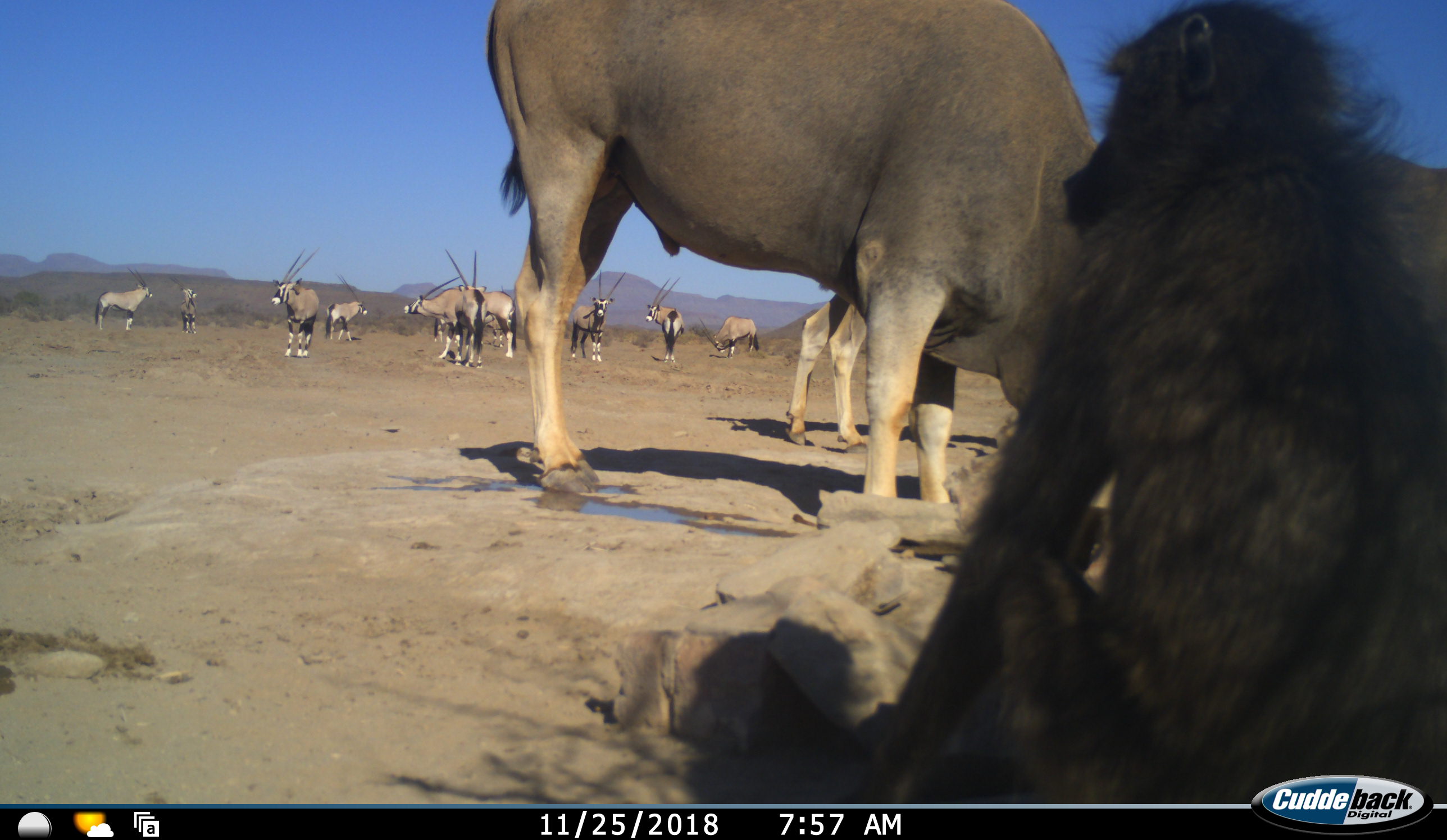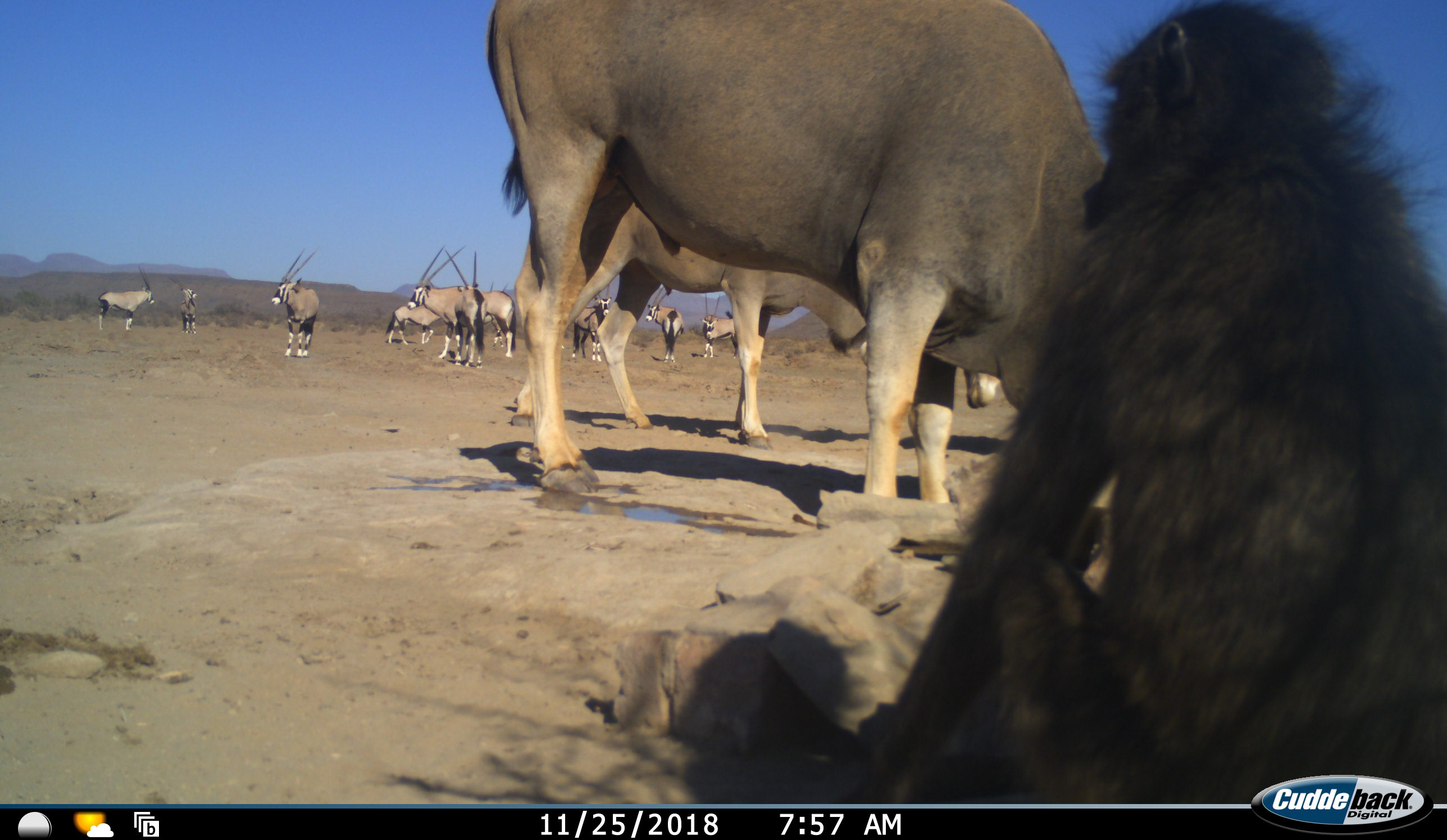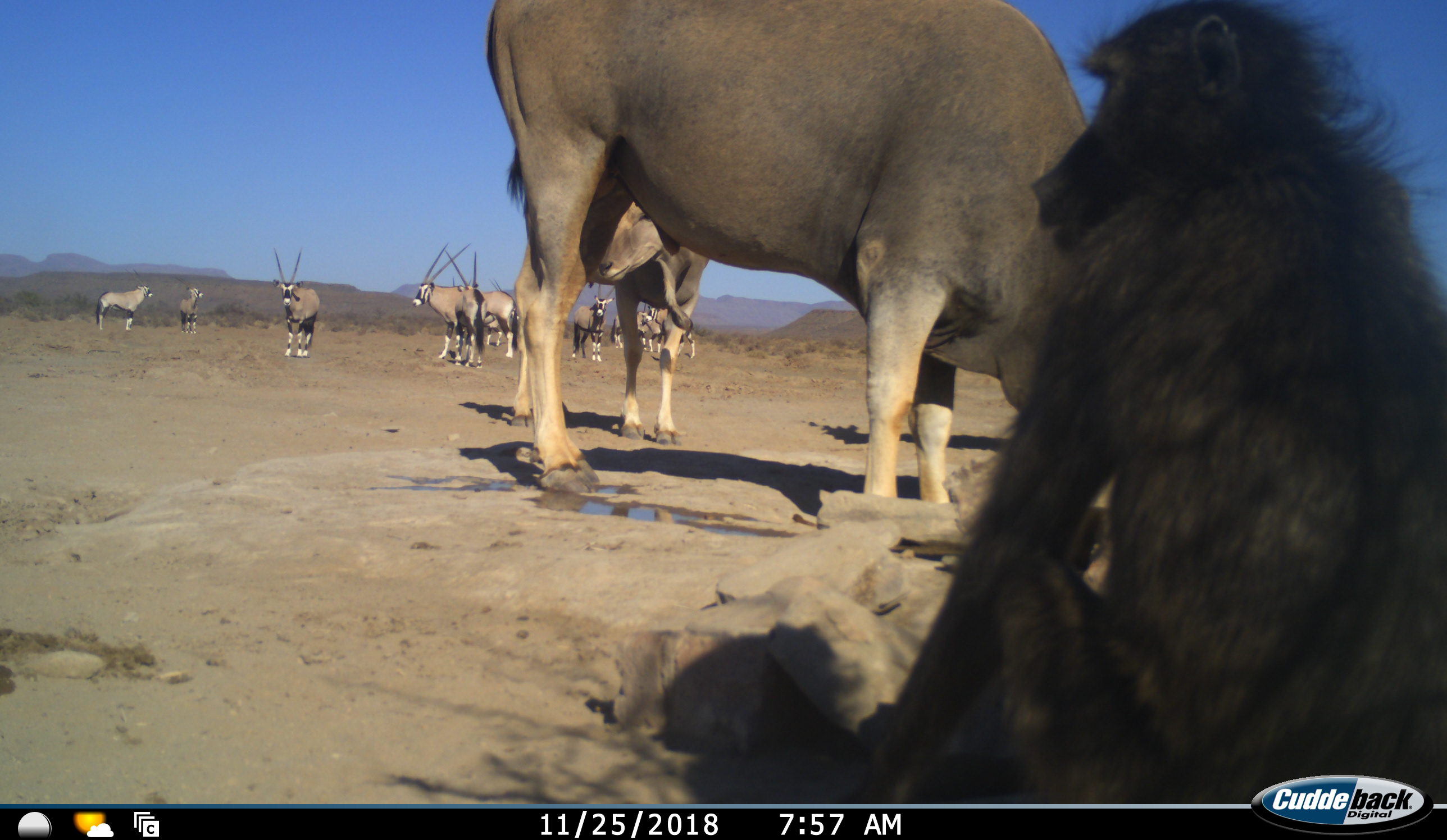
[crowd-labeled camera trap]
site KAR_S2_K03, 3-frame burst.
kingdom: Animalia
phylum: Chordata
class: Mammalia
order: Primates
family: Cercopithecidae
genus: Papio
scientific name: Papio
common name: baboon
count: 1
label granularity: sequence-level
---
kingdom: Animalia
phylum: Chordata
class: Mammalia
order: Artiodactyla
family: Bovidae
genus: Tragelaphus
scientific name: Tragelaphus oryx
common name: eland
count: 2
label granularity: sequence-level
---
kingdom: Animalia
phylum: Chordata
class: Mammalia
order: Artiodactyla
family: Bovidae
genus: Oryx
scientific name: Oryx gazella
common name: gemsbok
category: oryx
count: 10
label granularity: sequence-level